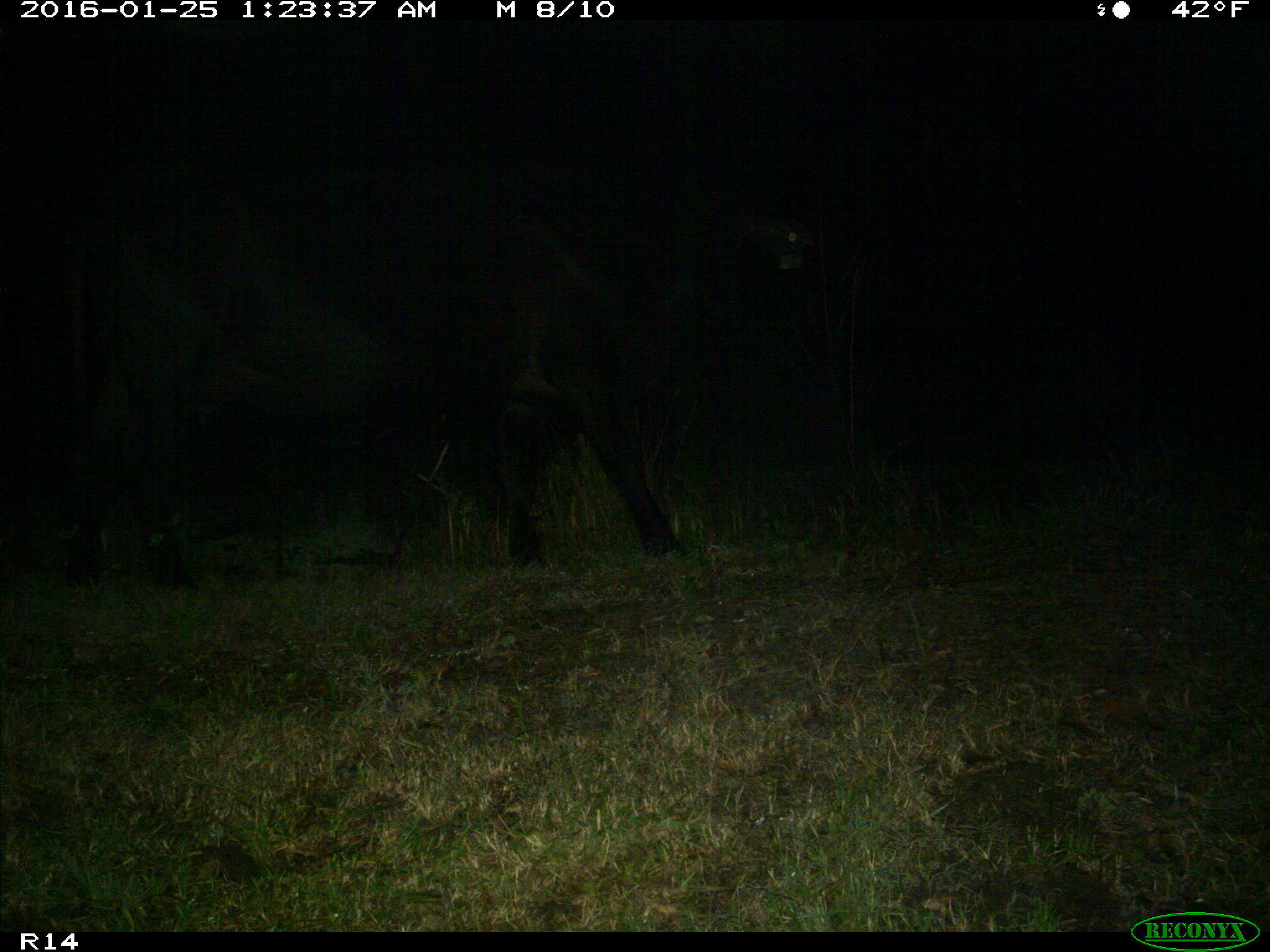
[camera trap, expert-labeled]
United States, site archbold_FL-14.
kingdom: Animalia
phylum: Chordata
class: Mammalia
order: Artiodactyla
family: Bovidae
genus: Bos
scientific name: Bos taurus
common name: domestic cow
Bos taurus (domestic cow).